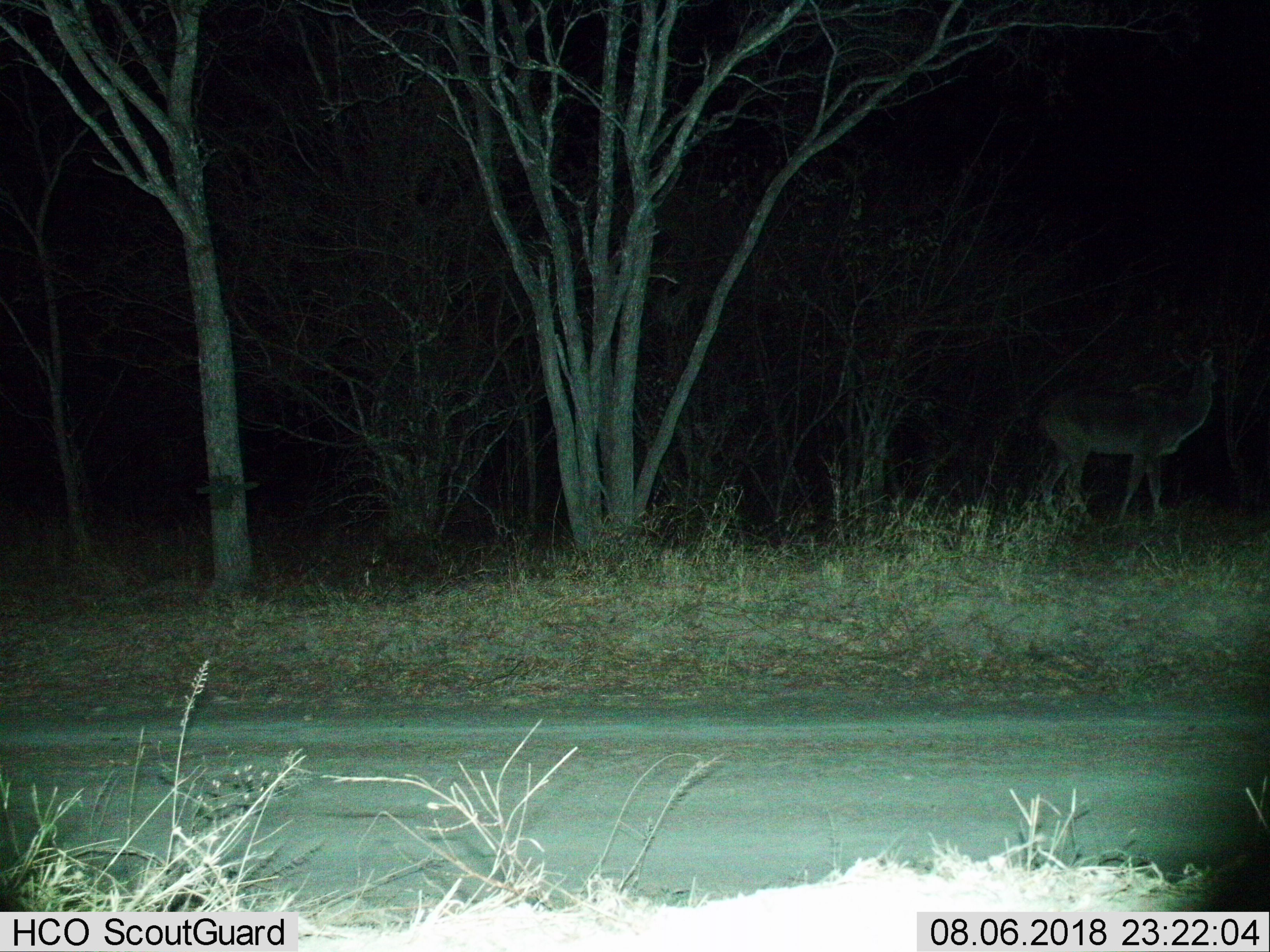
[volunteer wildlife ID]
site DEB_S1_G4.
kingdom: Animalia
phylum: Chordata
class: Mammalia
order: Artiodactyla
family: Bovidae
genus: Tragelaphus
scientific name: Tragelaphus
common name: kudu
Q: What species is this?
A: Kudu (Tragelaphus).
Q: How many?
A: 1.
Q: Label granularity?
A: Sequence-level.